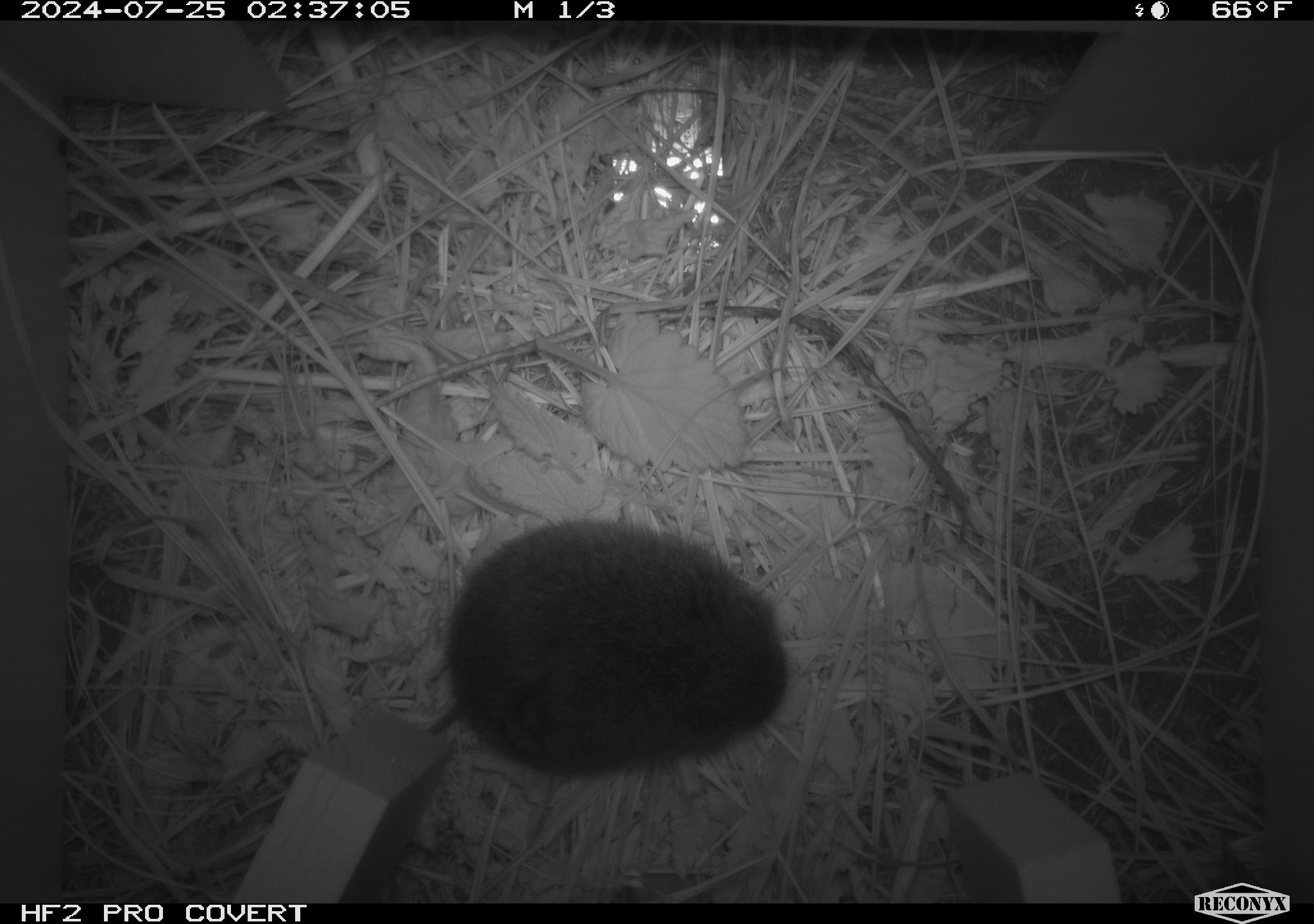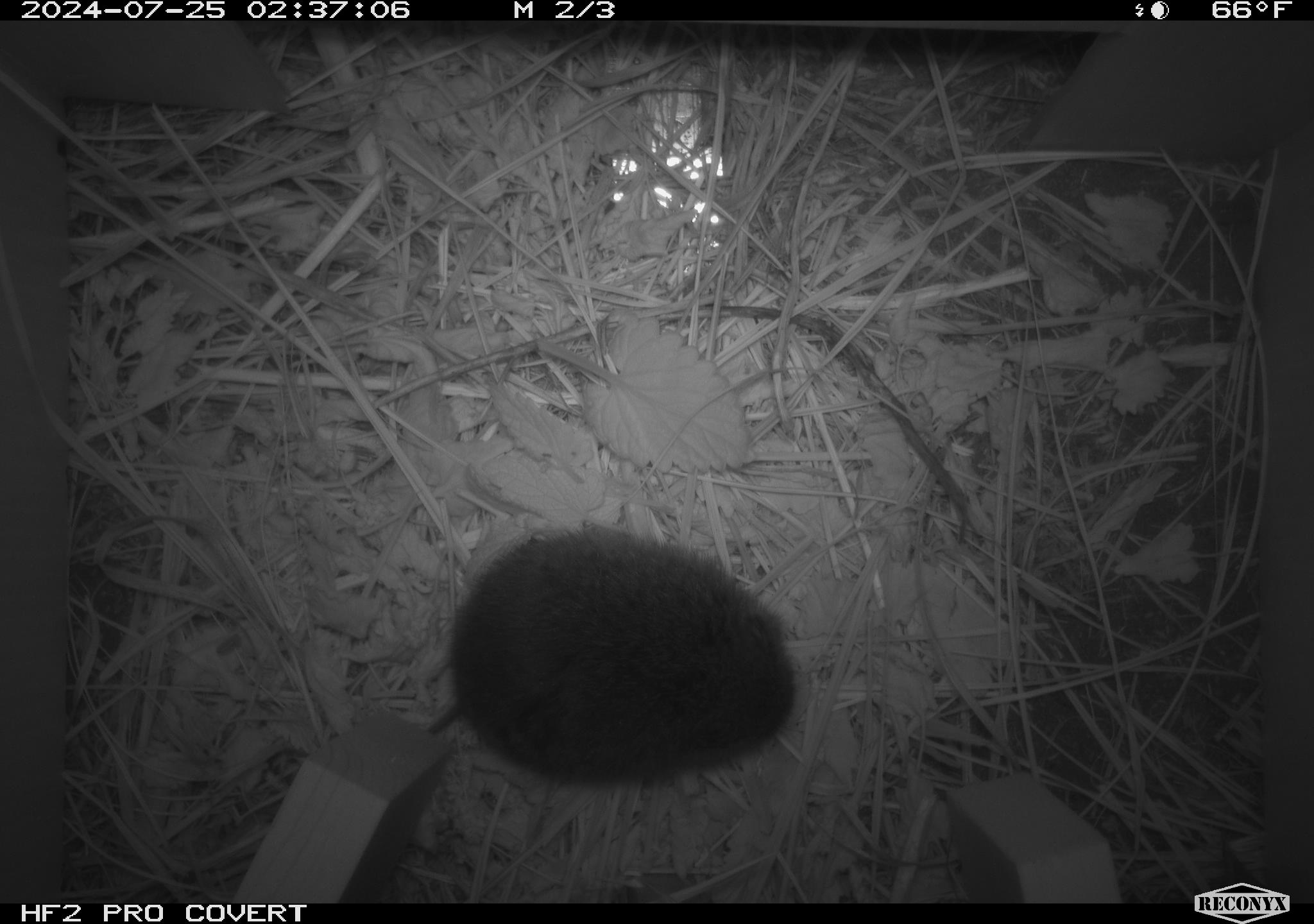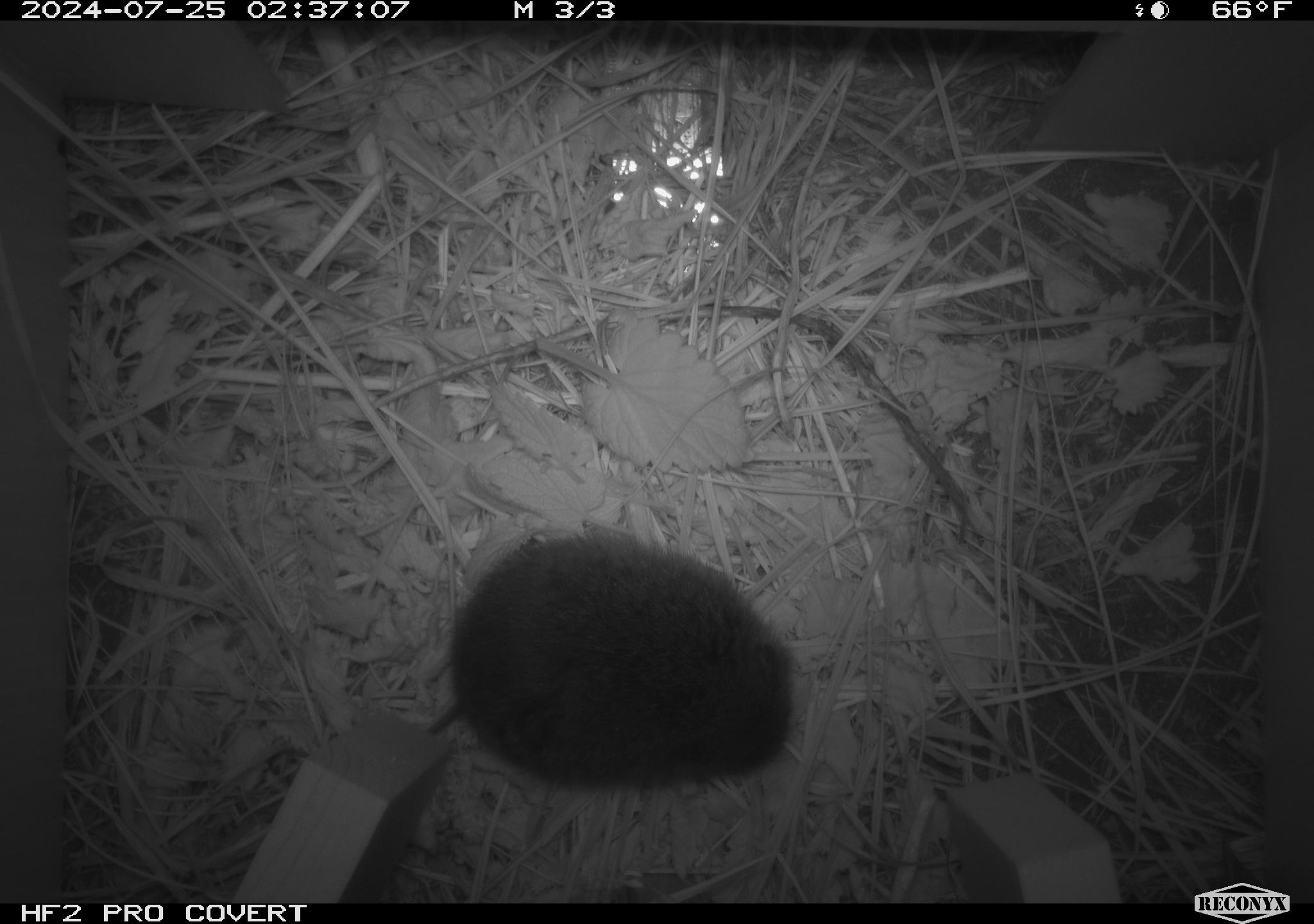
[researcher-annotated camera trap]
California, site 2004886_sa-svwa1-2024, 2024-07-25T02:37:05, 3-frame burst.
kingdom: Animalia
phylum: Chordata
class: Mammalia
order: Rodentia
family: Cricetidae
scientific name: Arvicolinae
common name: voles, lemmings, and muskrats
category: arvicolinae subfamily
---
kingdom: Animalia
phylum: Arthropoda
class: Insecta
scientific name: Insecta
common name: insect